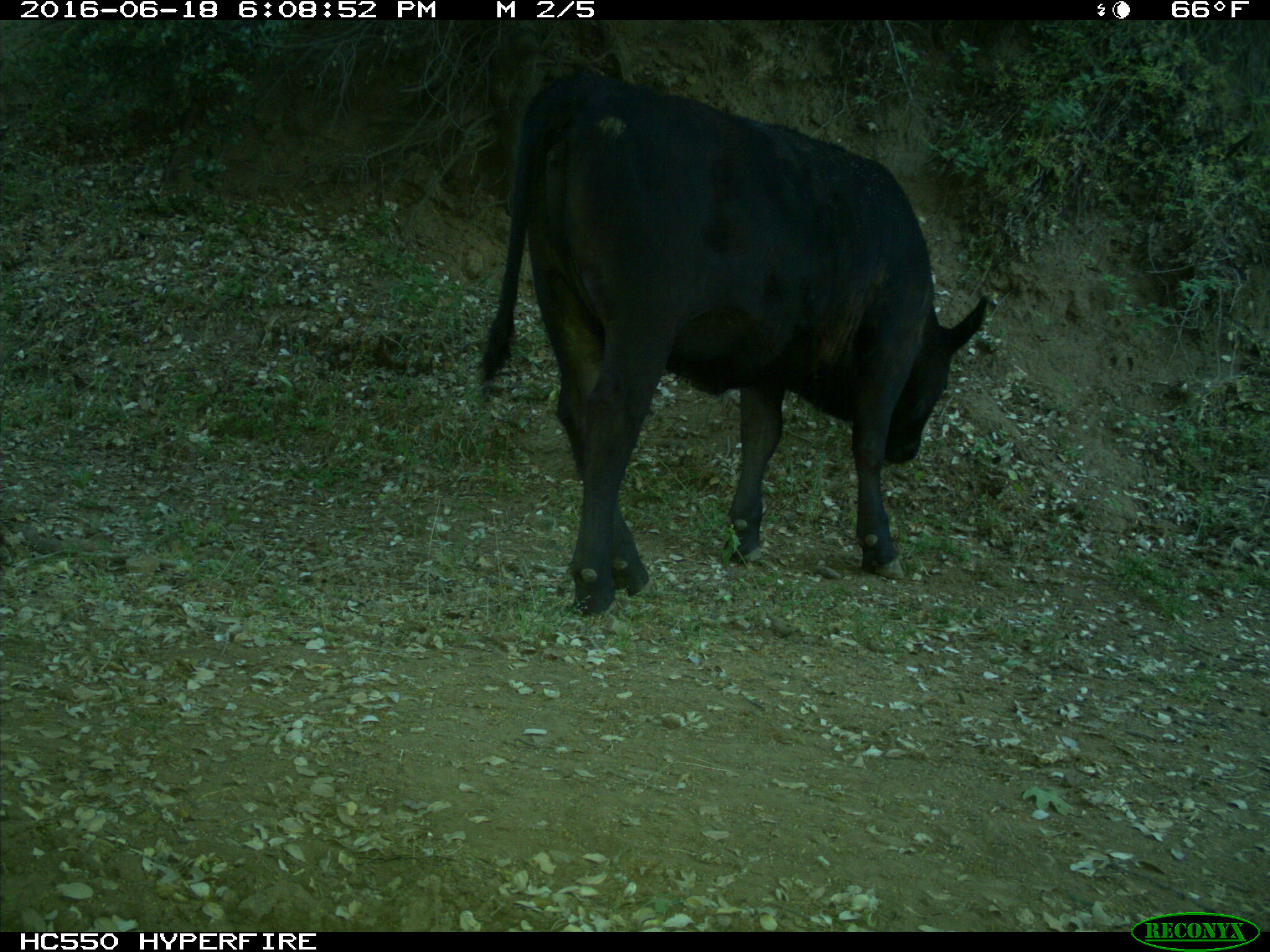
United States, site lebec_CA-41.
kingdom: Animalia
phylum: Chordata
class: Mammalia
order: Artiodactyla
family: Bovidae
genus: Bos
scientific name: Bos taurus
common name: domestic cow